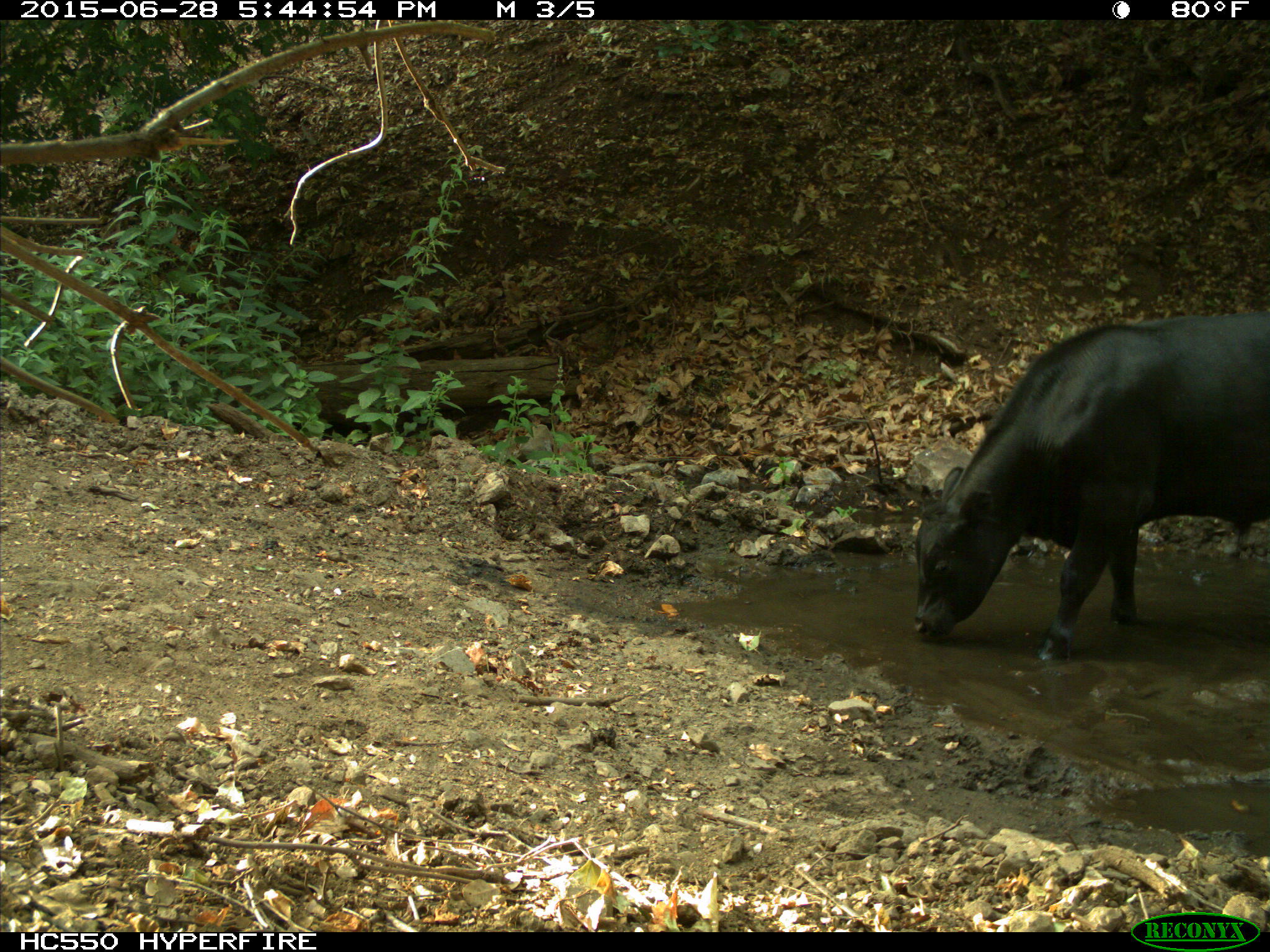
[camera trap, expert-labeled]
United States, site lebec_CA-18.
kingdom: Animalia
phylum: Chordata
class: Mammalia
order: Artiodactyla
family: Bovidae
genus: Bos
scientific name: Bos taurus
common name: domestic cow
Bos taurus (domestic cow).